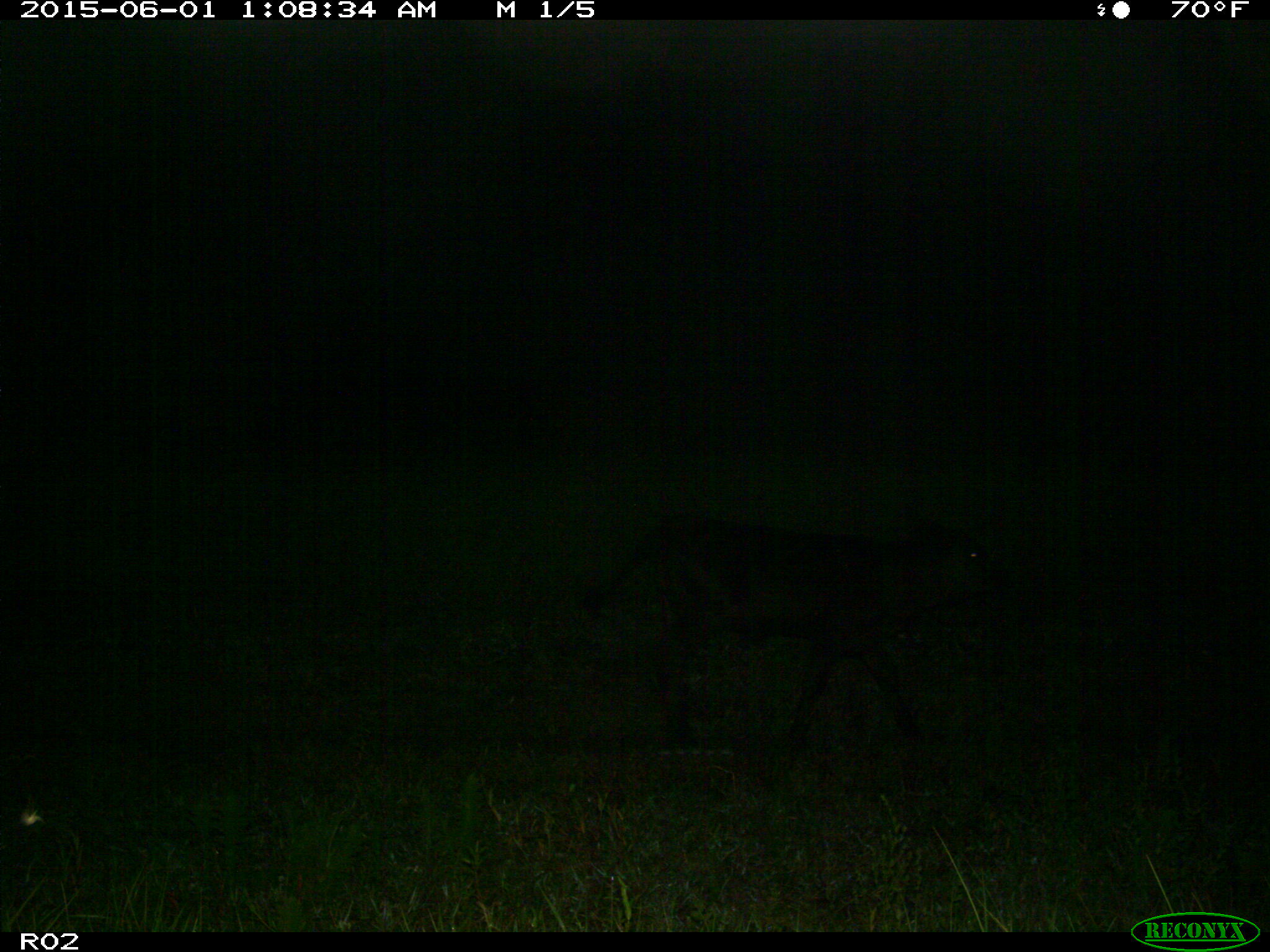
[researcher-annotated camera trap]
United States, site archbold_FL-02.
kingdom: Animalia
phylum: Chordata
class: Mammalia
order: Artiodactyla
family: Bovidae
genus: Bos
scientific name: Bos taurus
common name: domestic cow